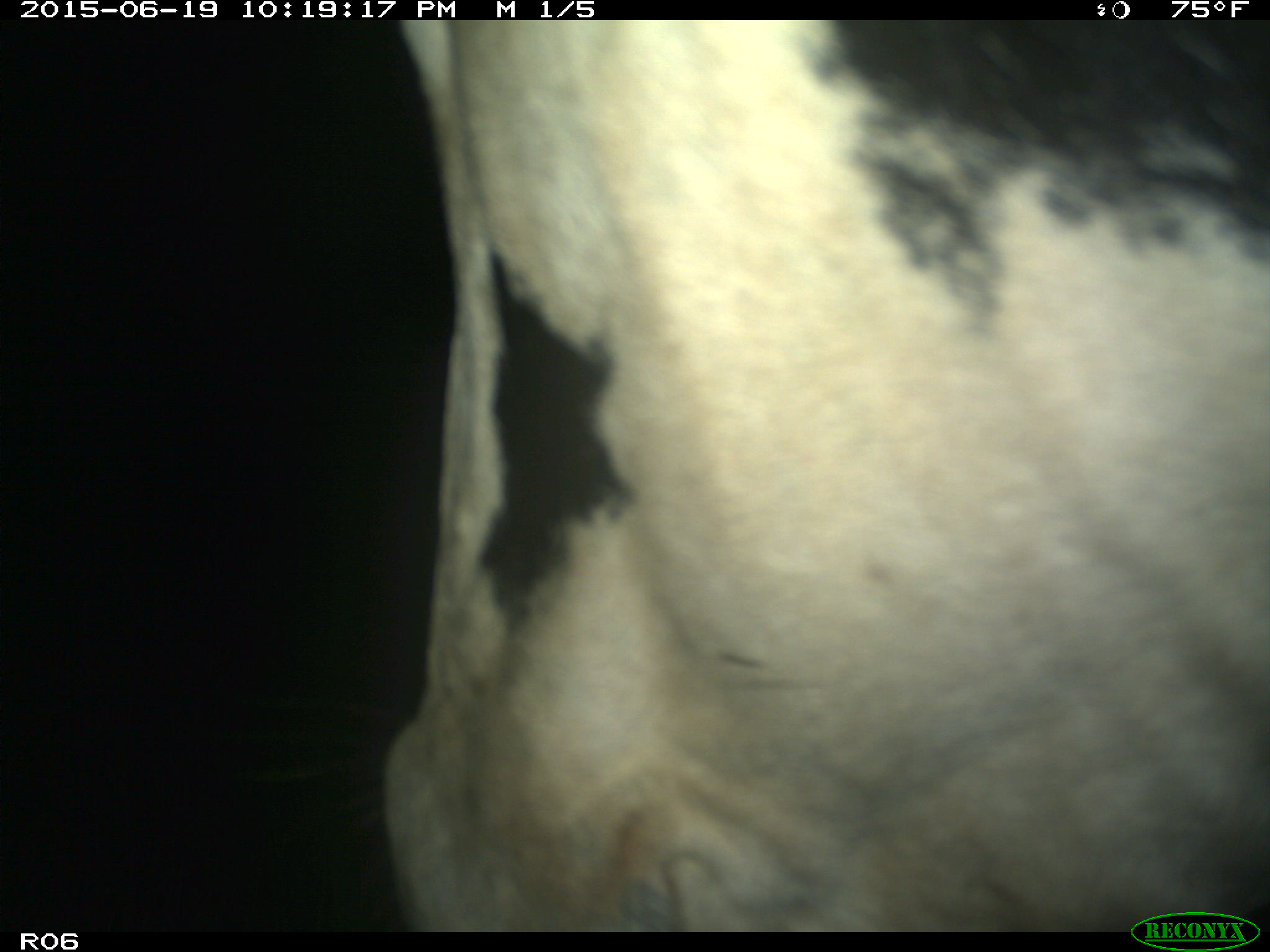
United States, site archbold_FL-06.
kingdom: Animalia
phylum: Chordata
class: Mammalia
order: Artiodactyla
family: Bovidae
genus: Bos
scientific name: Bos taurus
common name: domestic cow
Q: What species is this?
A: Bos taurus (domestic cow).